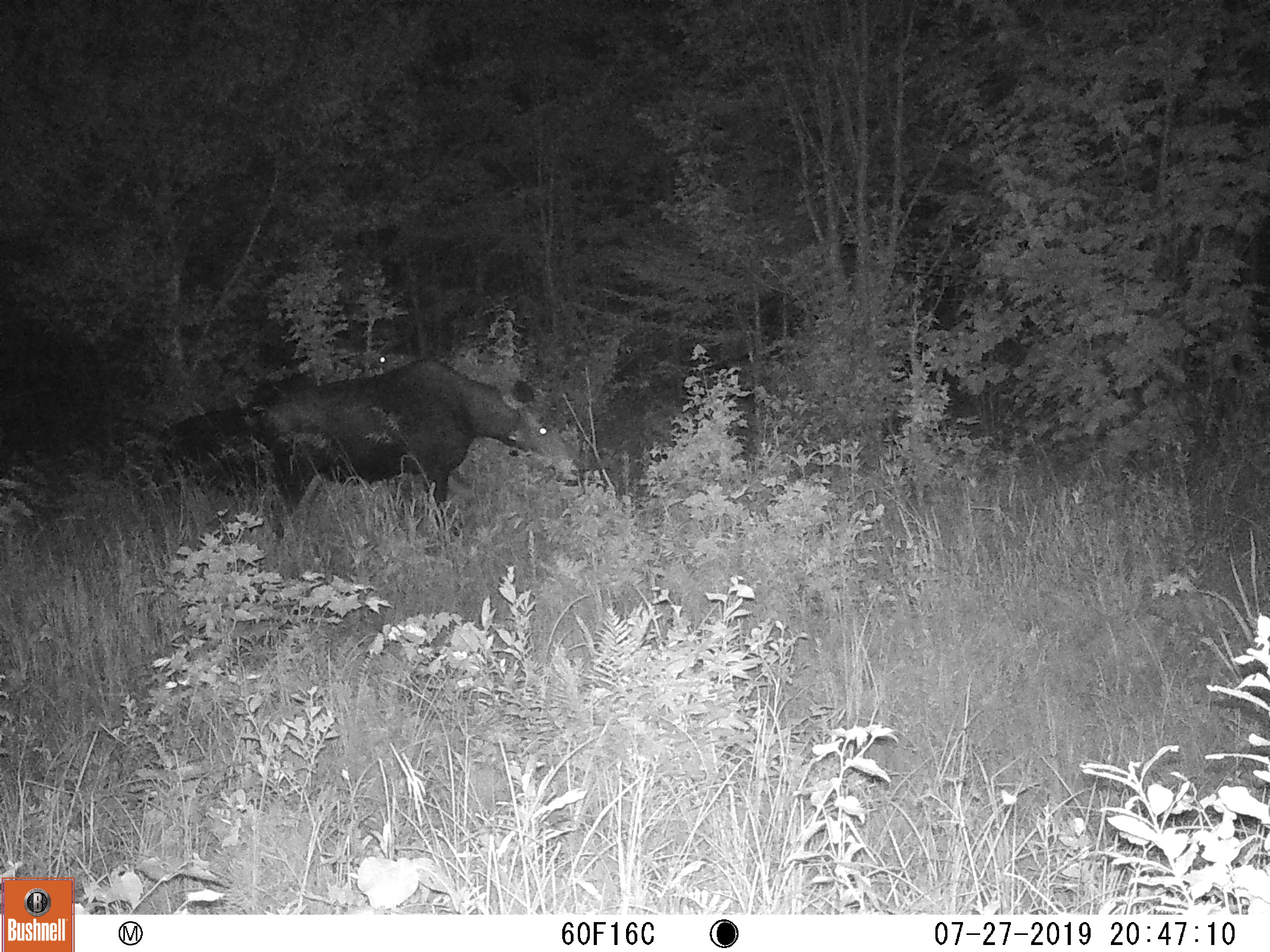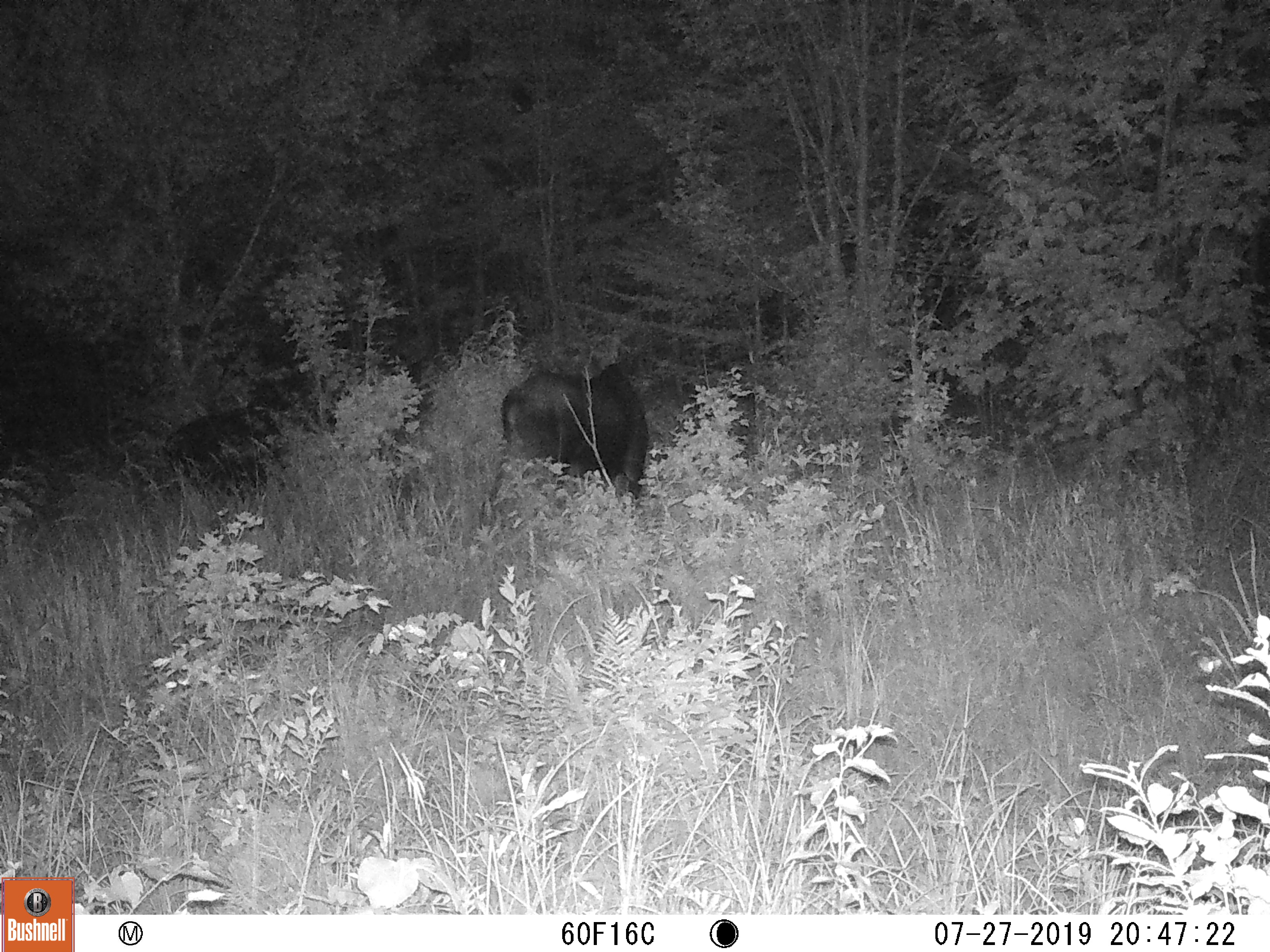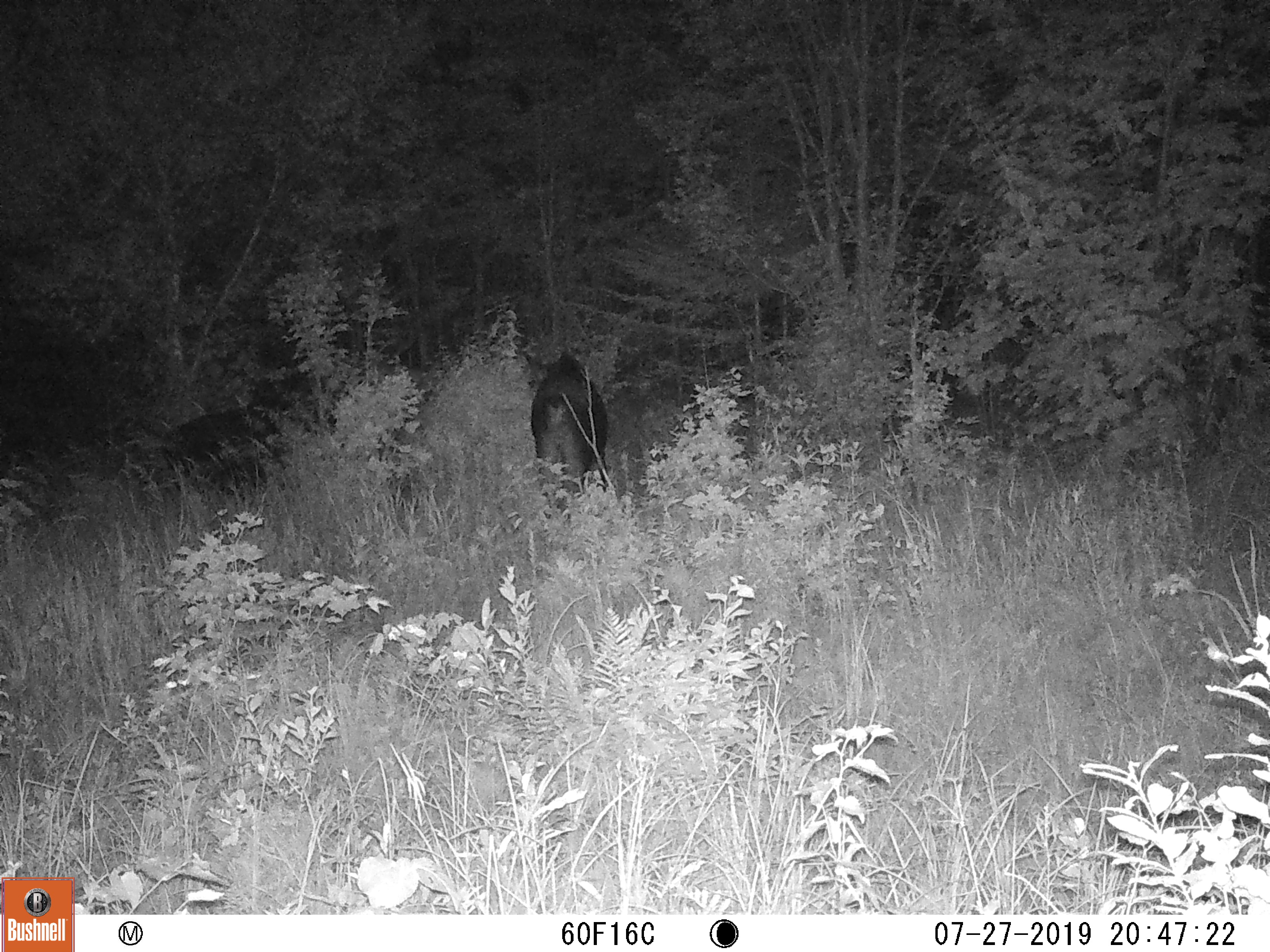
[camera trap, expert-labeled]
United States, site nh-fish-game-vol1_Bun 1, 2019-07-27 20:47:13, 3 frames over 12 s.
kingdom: Animalia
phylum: Chordata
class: Mammalia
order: Artiodactyla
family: Cervidae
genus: Alces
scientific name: Alces alces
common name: moose